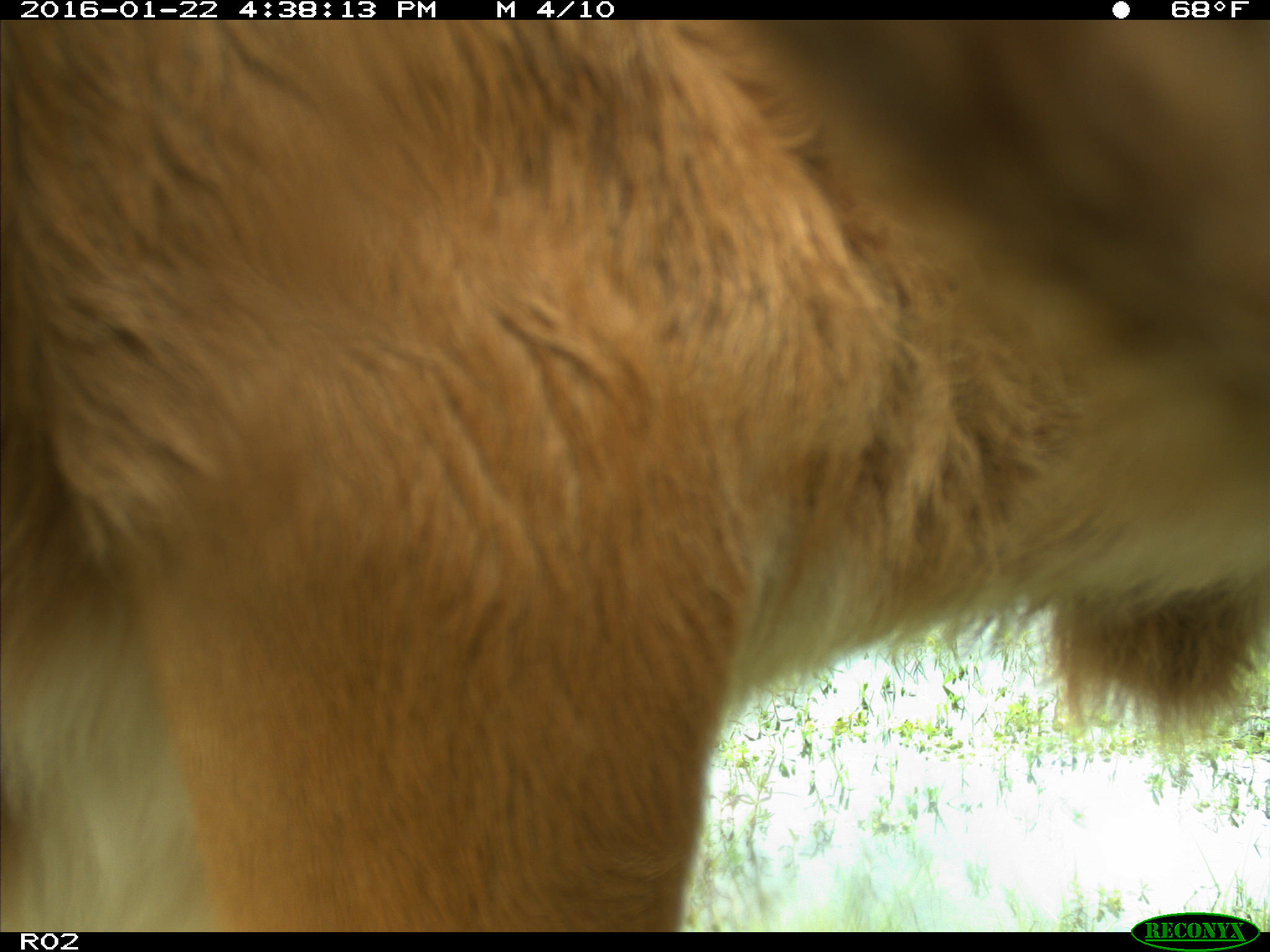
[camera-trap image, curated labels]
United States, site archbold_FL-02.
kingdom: Animalia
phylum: Chordata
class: Mammalia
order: Artiodactyla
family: Bovidae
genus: Bos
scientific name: Bos taurus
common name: domestic cow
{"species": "Bos taurus (domestic cow)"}